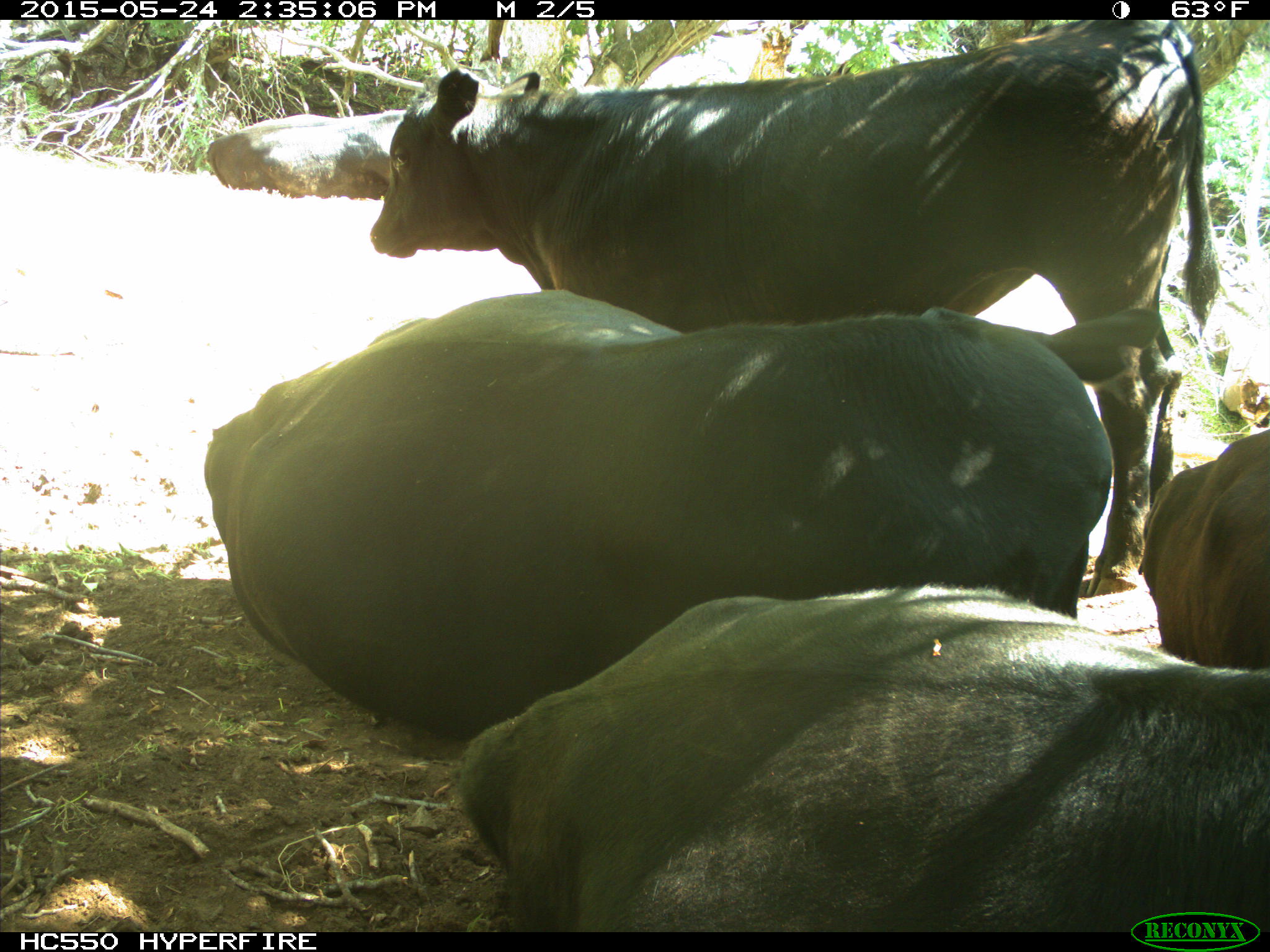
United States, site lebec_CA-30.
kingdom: Animalia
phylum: Chordata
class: Mammalia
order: Artiodactyla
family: Bovidae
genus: Bos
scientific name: Bos taurus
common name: domestic cow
Bos taurus (domestic cow).